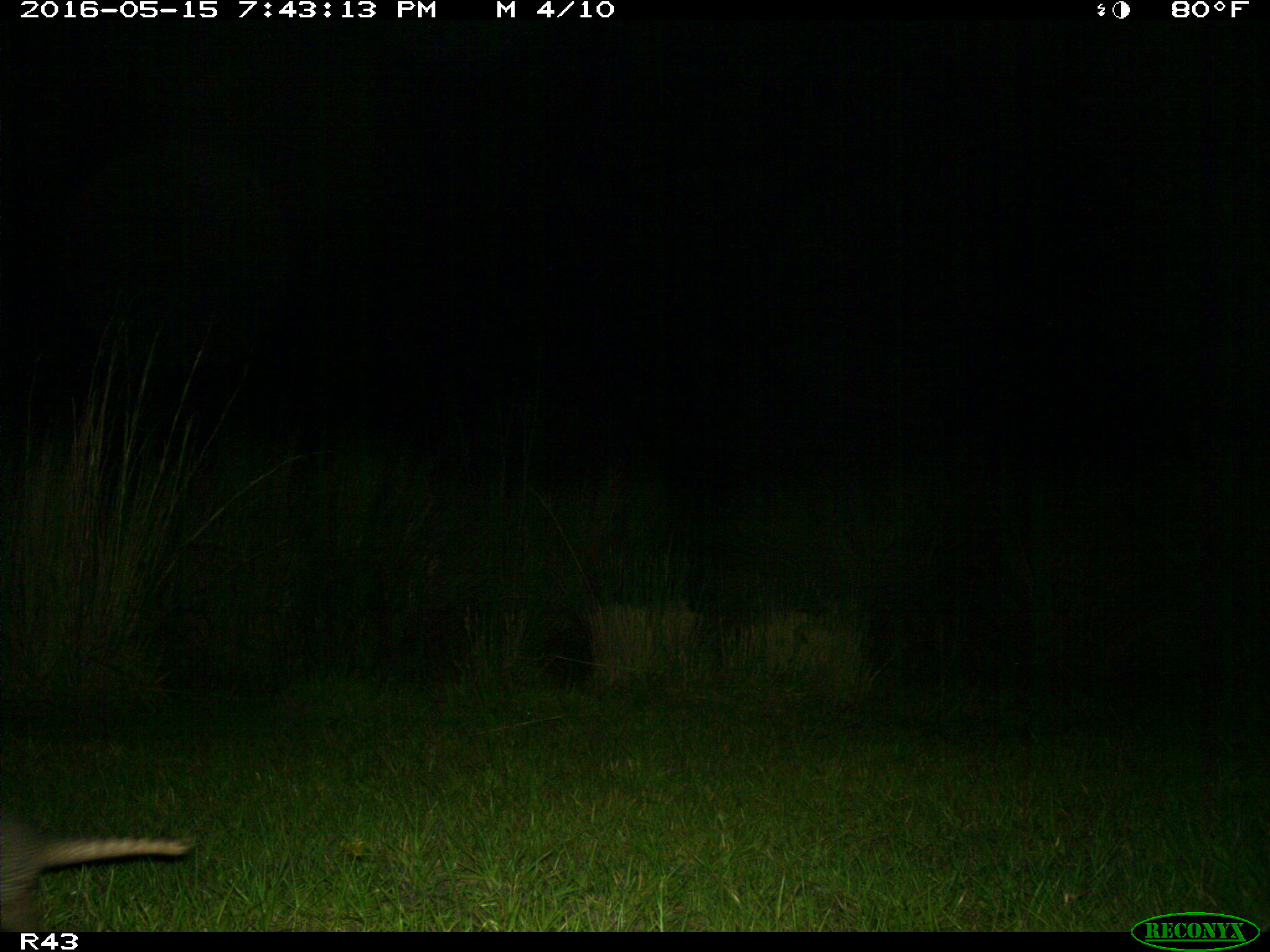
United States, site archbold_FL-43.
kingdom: Animalia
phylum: Chordata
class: Mammalia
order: Cingulata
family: Dasypodidae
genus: Dasypus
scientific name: Dasypus novemcinctus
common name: nine-banded armadillo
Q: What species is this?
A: Dasypus novemcinctus (nine-banded armadillo).